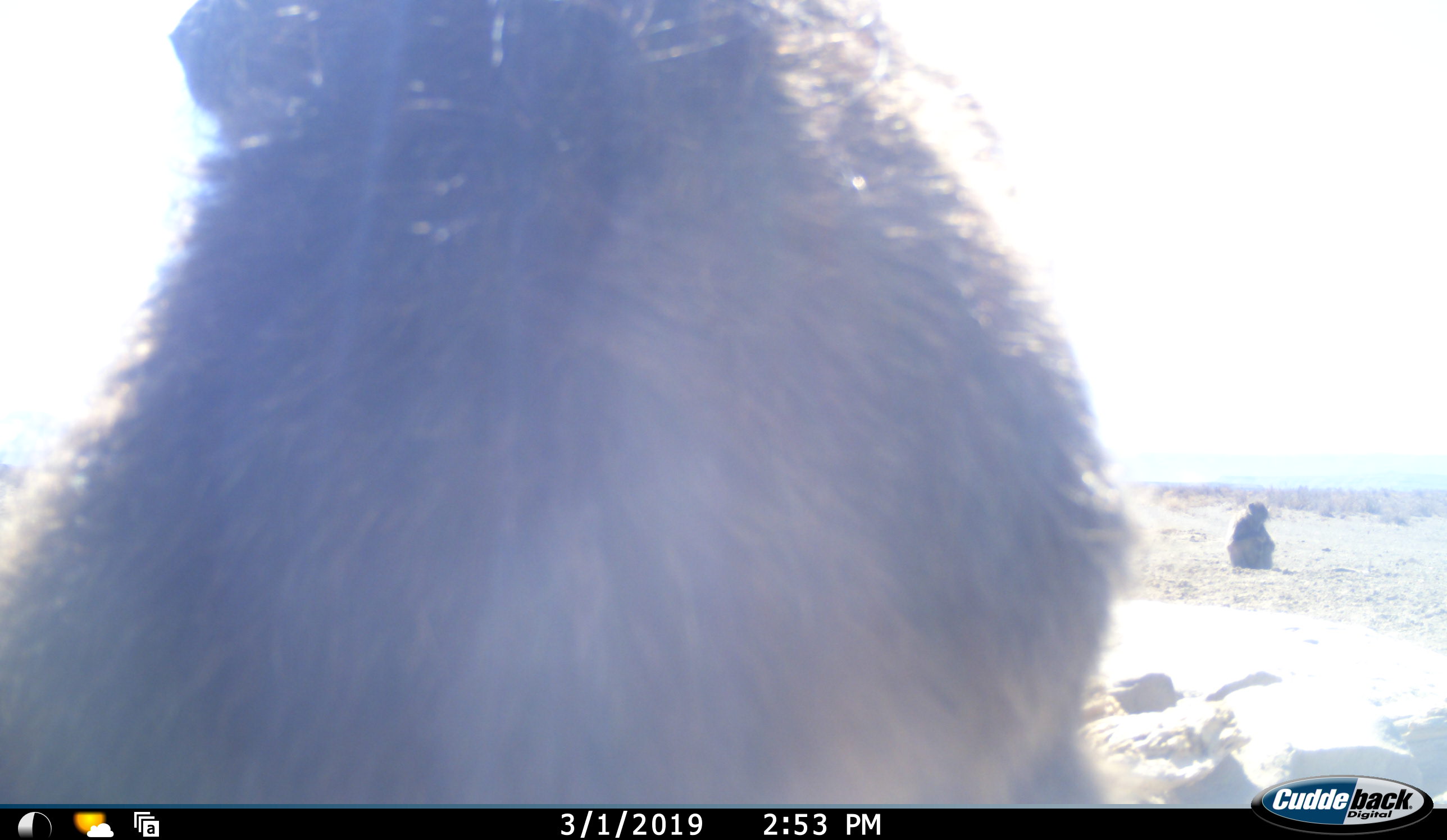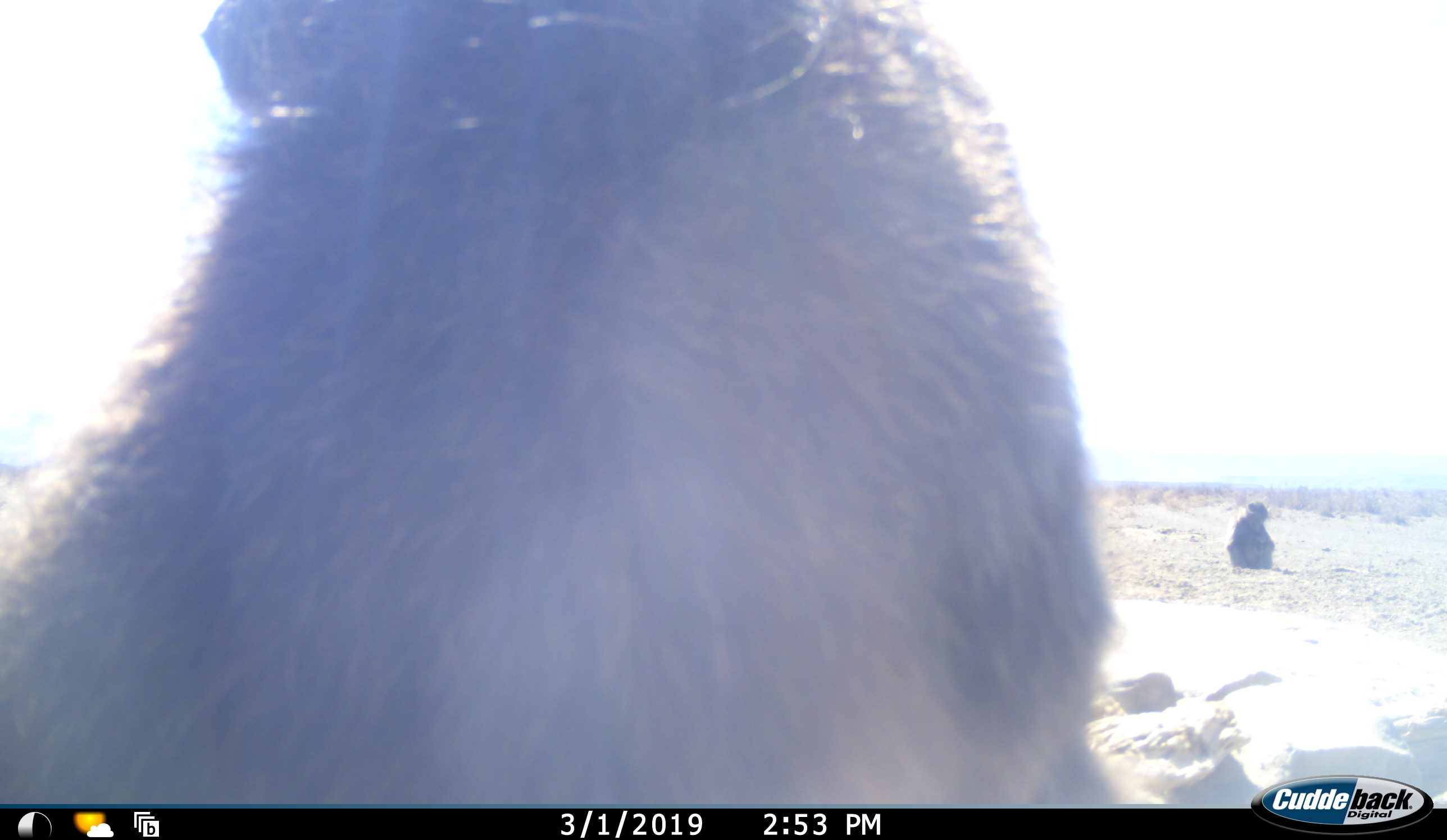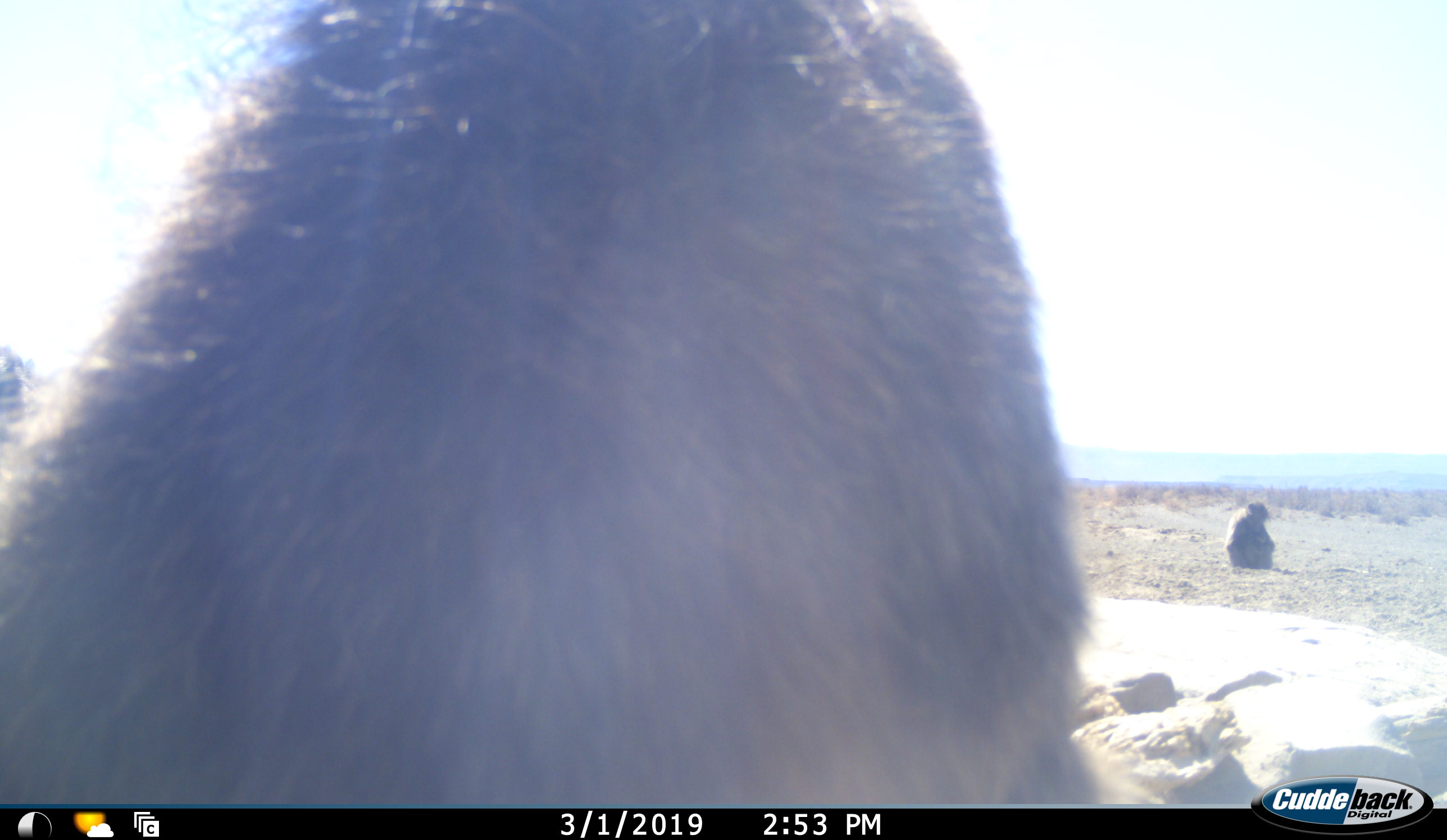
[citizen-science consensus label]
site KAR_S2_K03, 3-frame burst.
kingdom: Animalia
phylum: Chordata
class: Mammalia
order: Primates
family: Cercopithecidae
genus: Papio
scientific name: Papio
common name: baboon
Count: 2.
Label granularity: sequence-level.